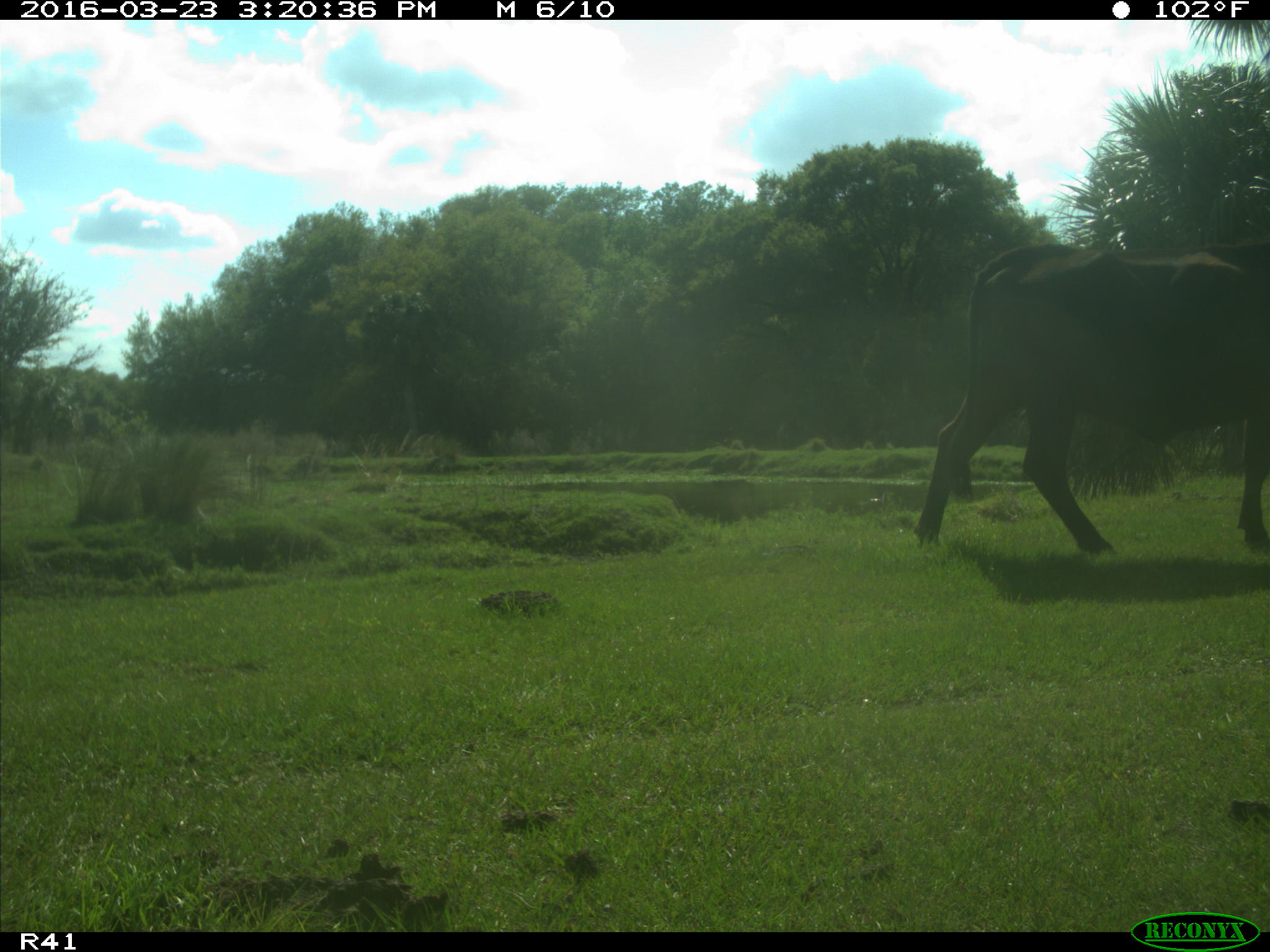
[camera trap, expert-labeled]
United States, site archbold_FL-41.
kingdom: Animalia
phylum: Chordata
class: Mammalia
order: Artiodactyla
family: Bovidae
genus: Bos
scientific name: Bos taurus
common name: domestic cow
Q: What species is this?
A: Bos taurus (domestic cow).